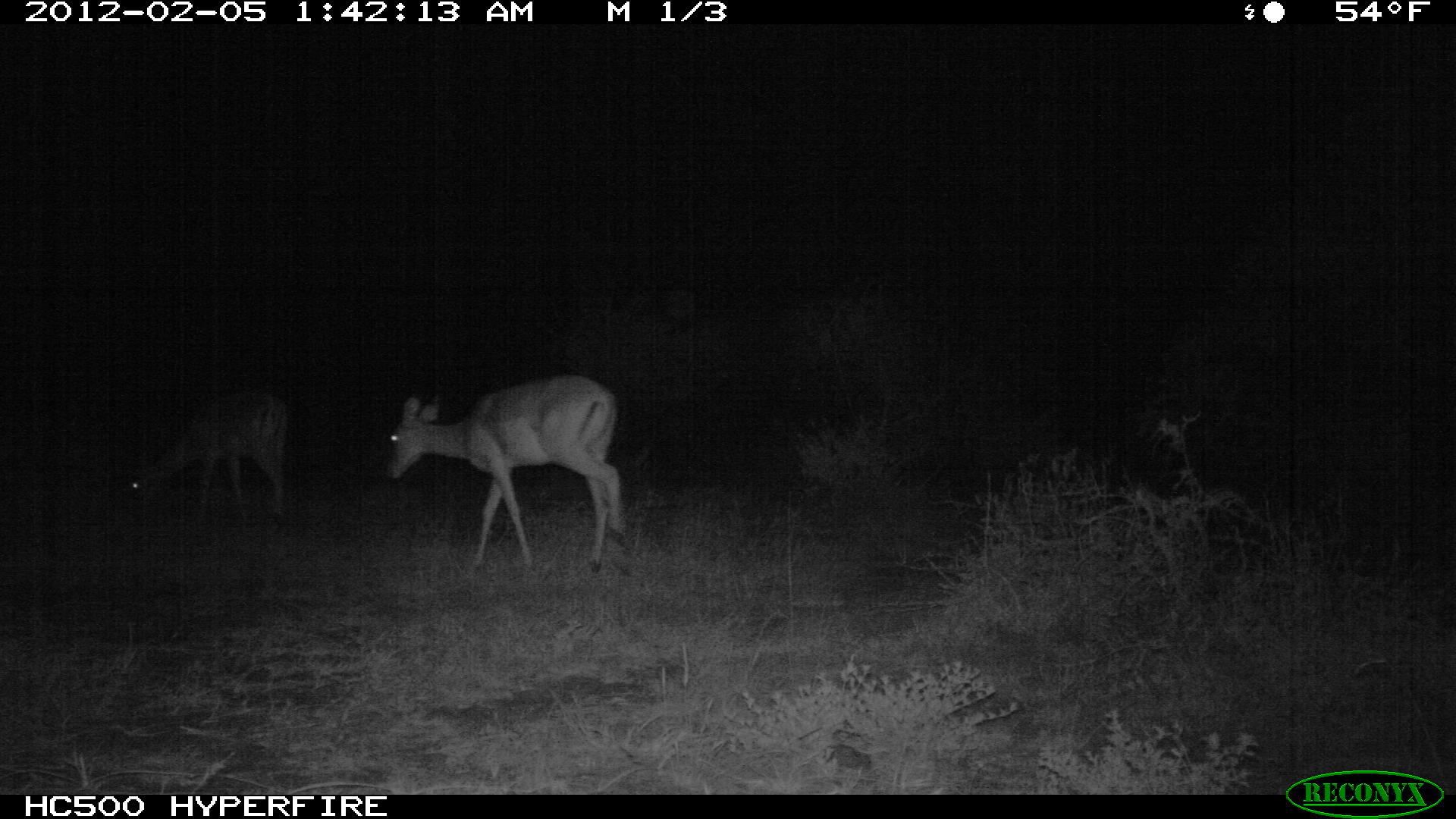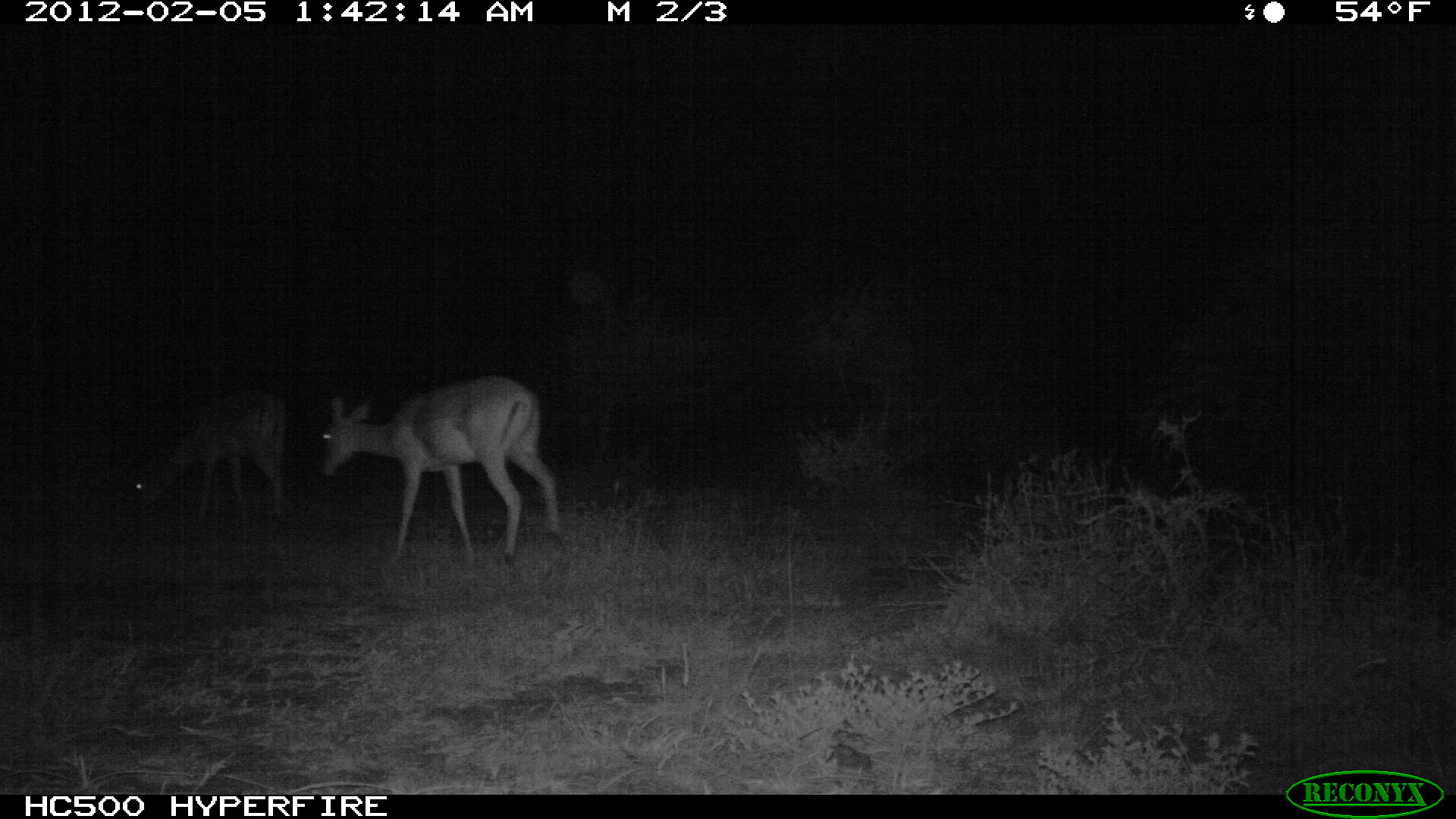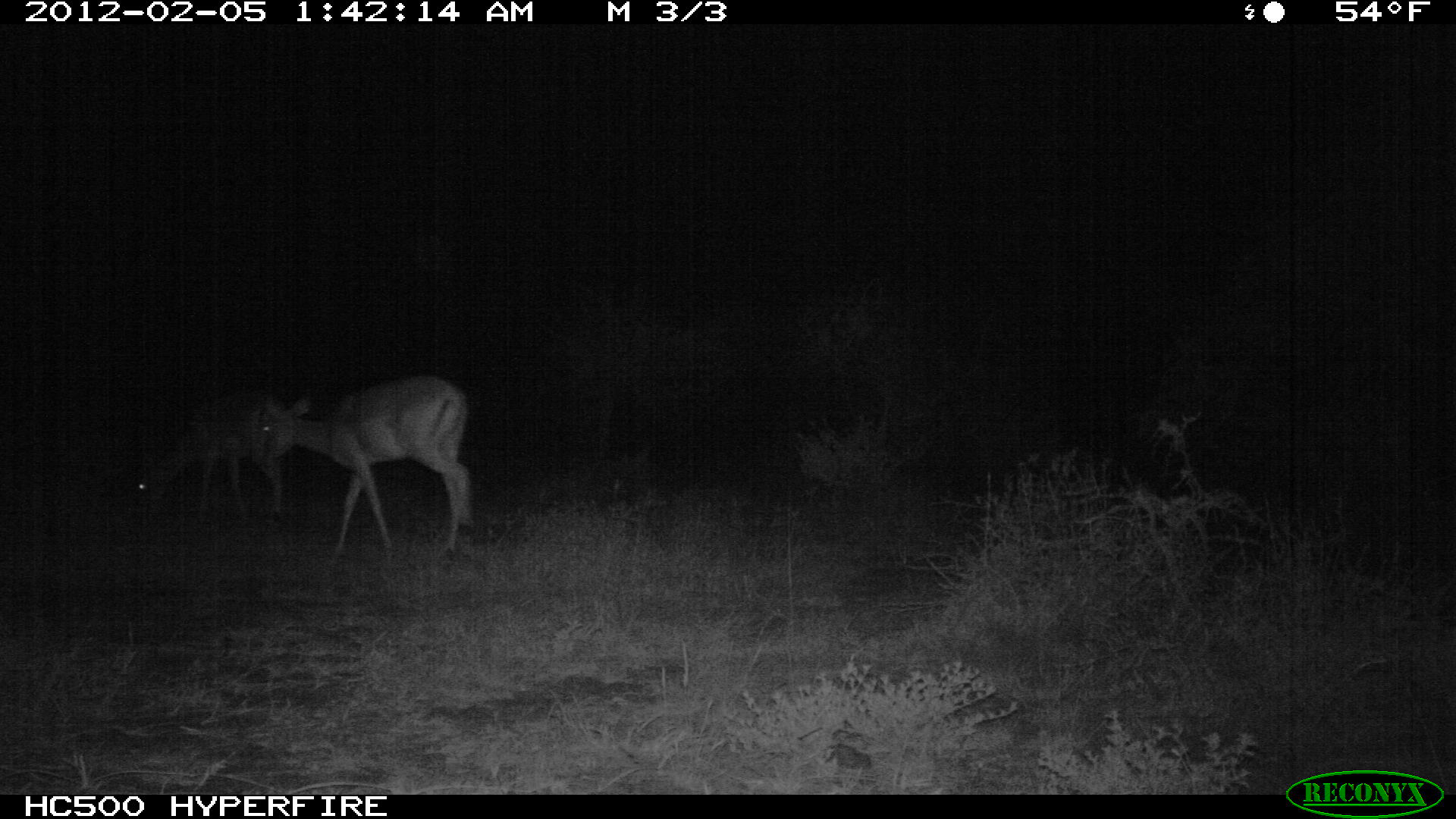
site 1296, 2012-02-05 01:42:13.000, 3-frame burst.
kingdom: Animalia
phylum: Chordata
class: Mammalia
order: Artiodactyla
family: Bovidae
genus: Aepyceros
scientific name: Aepyceros melampus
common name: impala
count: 2